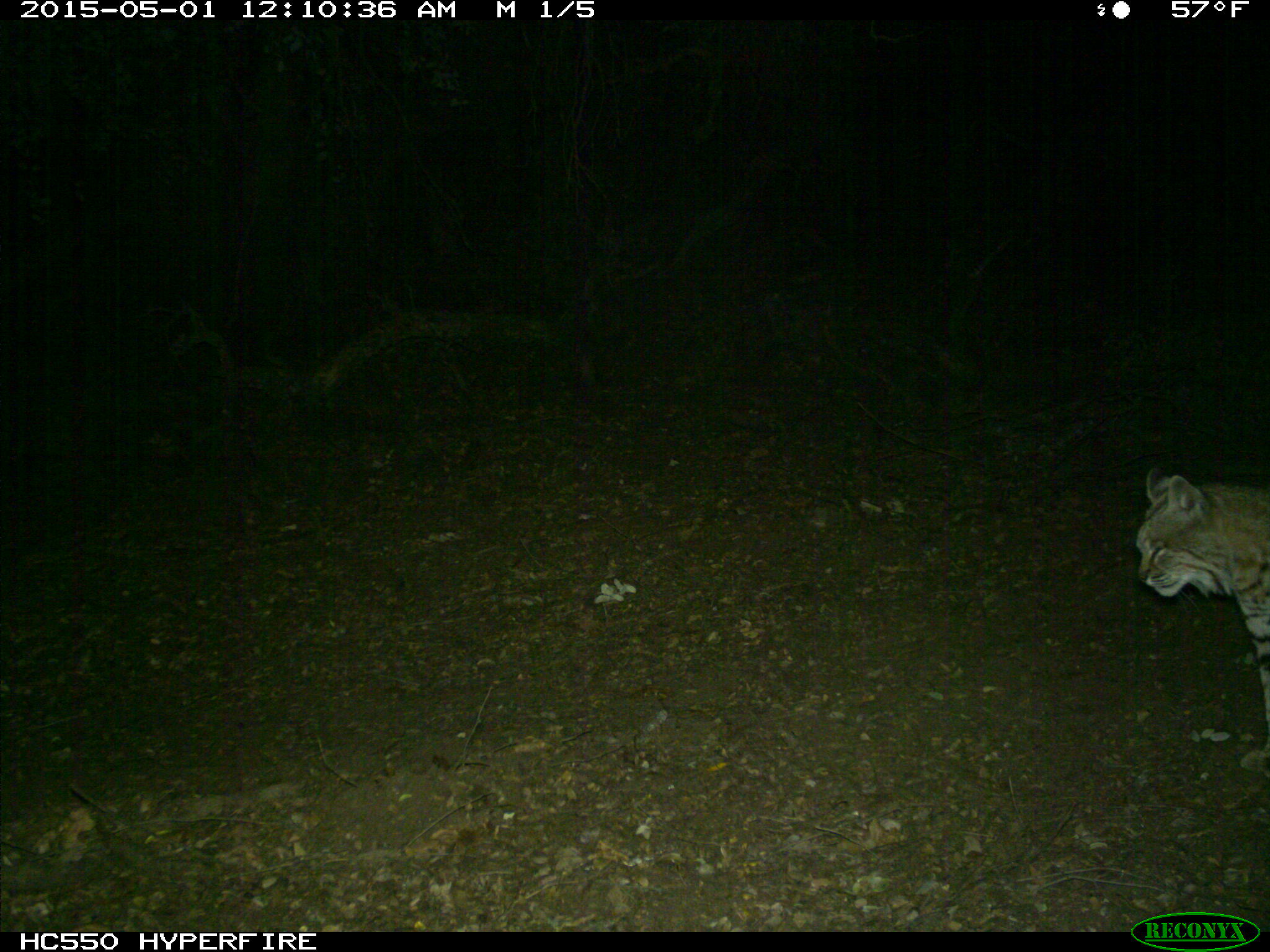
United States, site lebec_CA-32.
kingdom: Animalia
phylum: Chordata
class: Mammalia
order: Carnivora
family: Felidae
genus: Lynx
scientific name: Lynx rufus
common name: bobcat